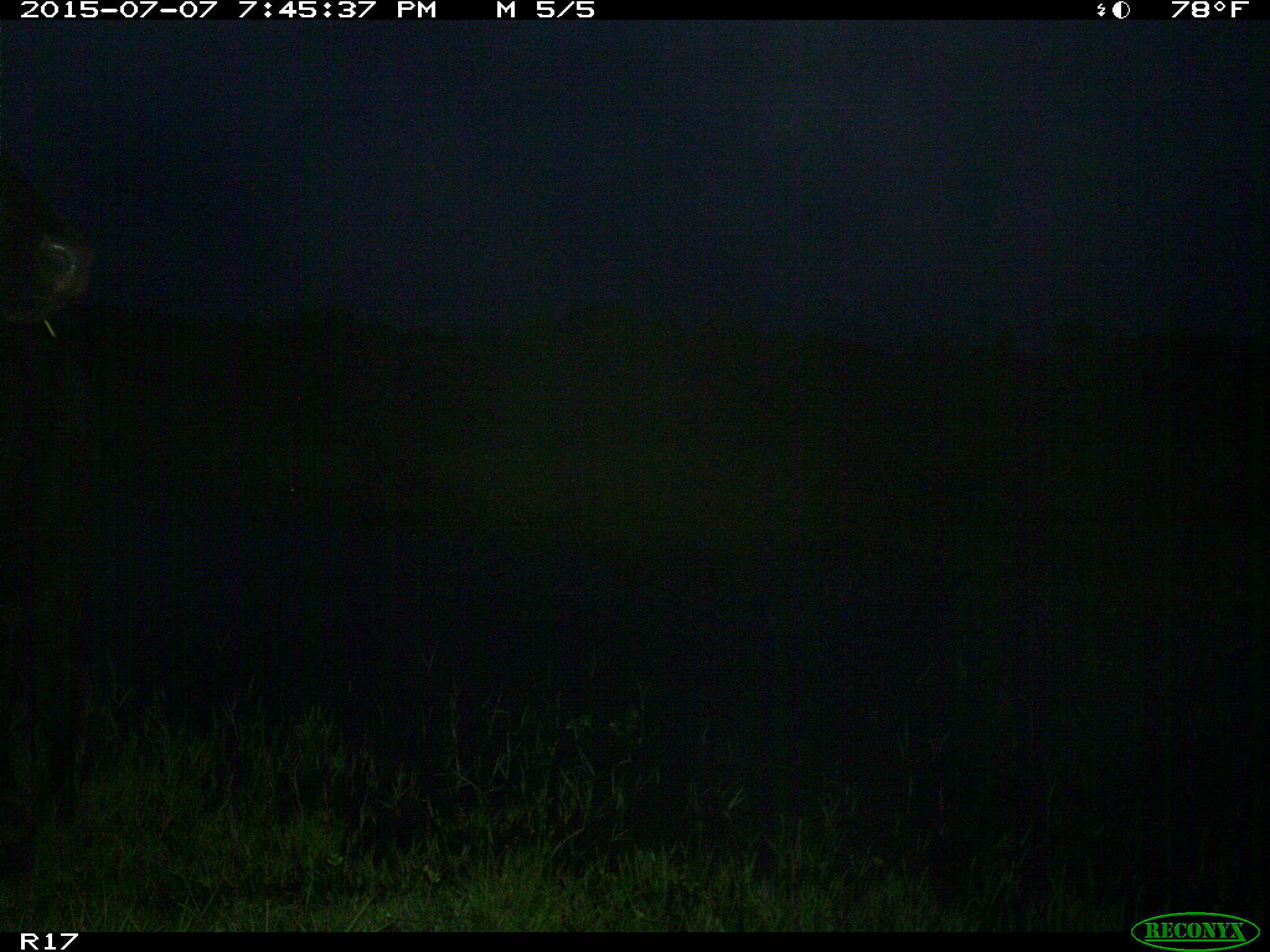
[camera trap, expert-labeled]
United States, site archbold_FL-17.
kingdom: Animalia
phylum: Chordata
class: Mammalia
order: Artiodactyla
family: Bovidae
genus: Bos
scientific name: Bos taurus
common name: domestic cow